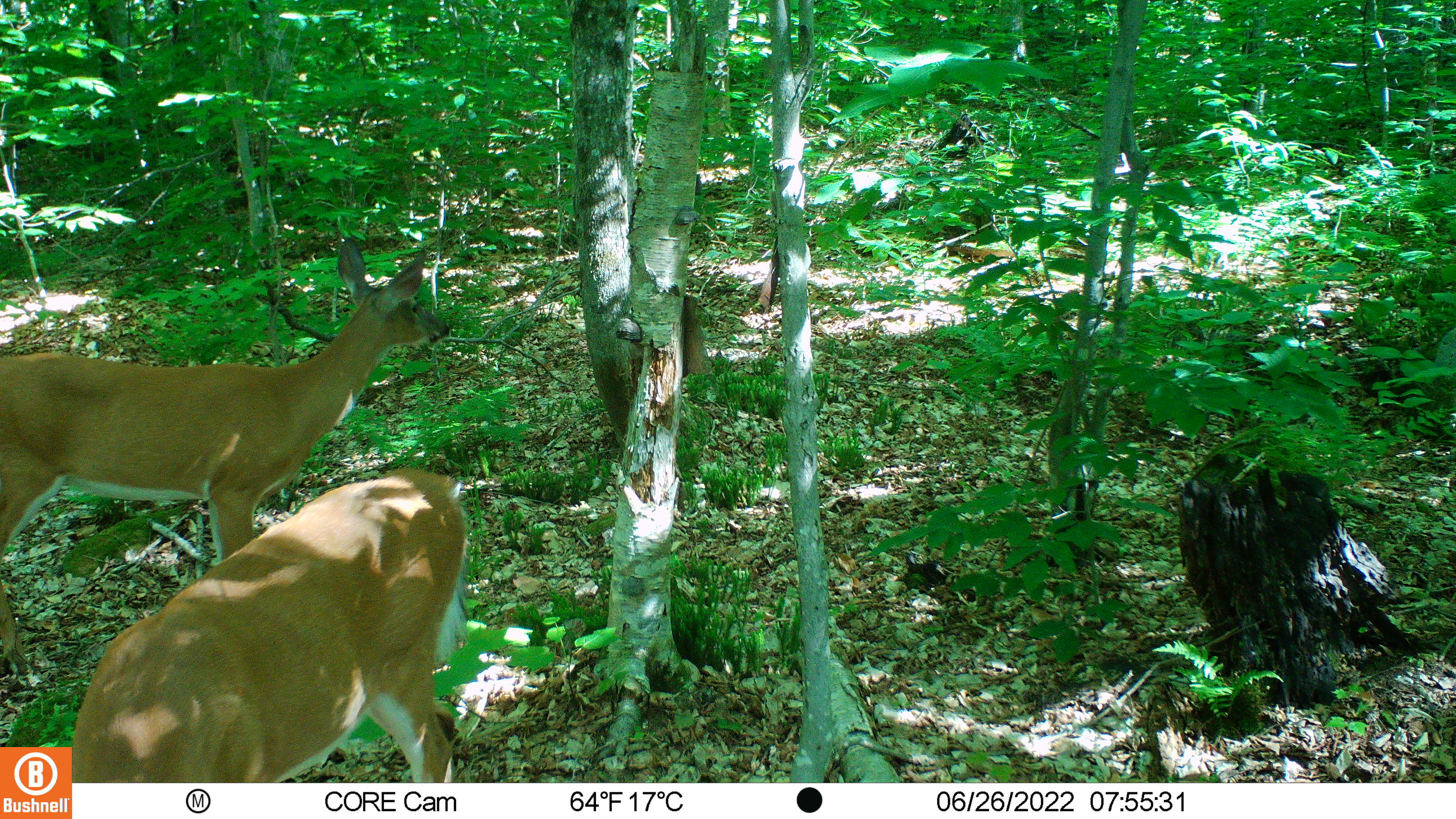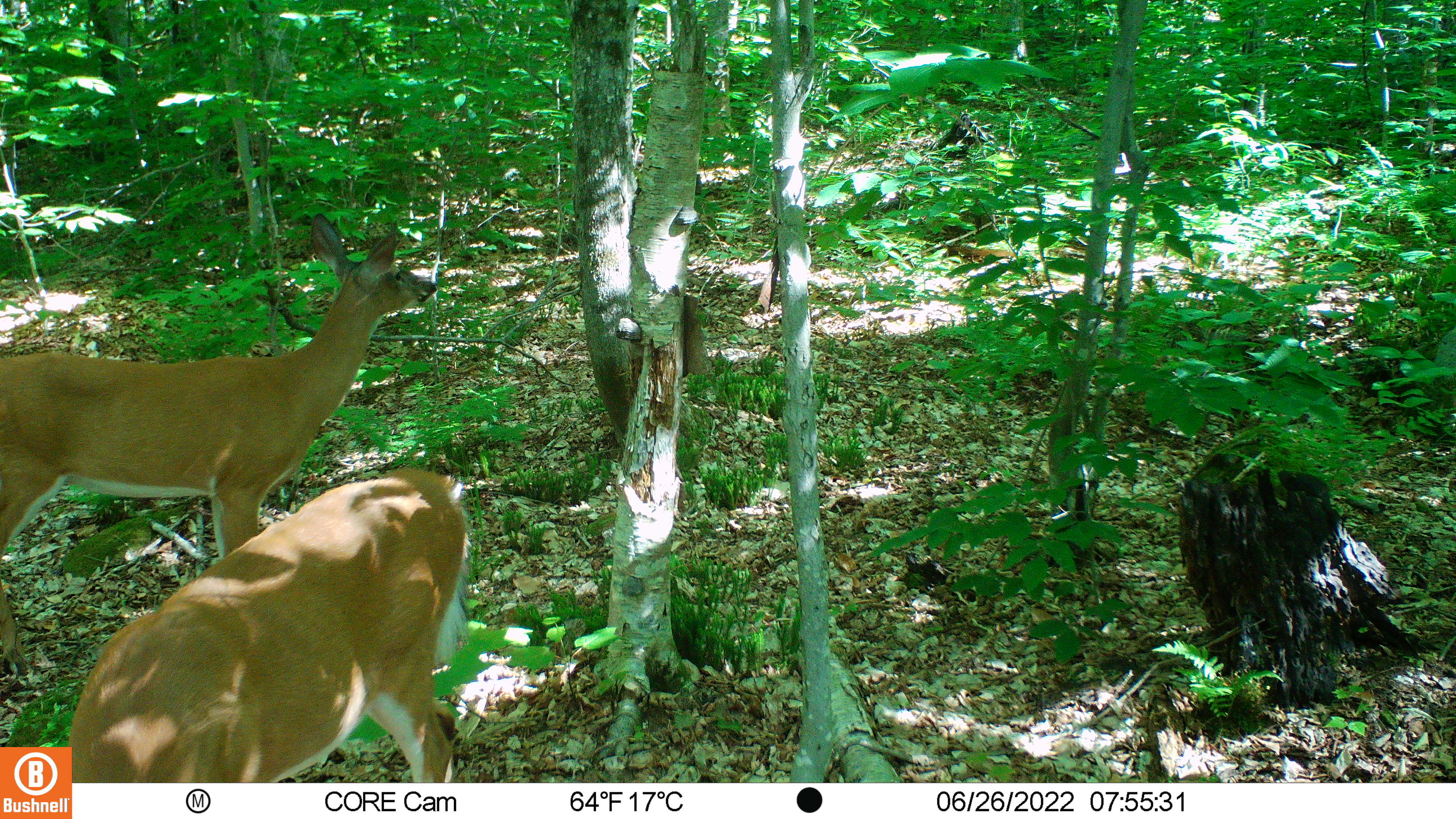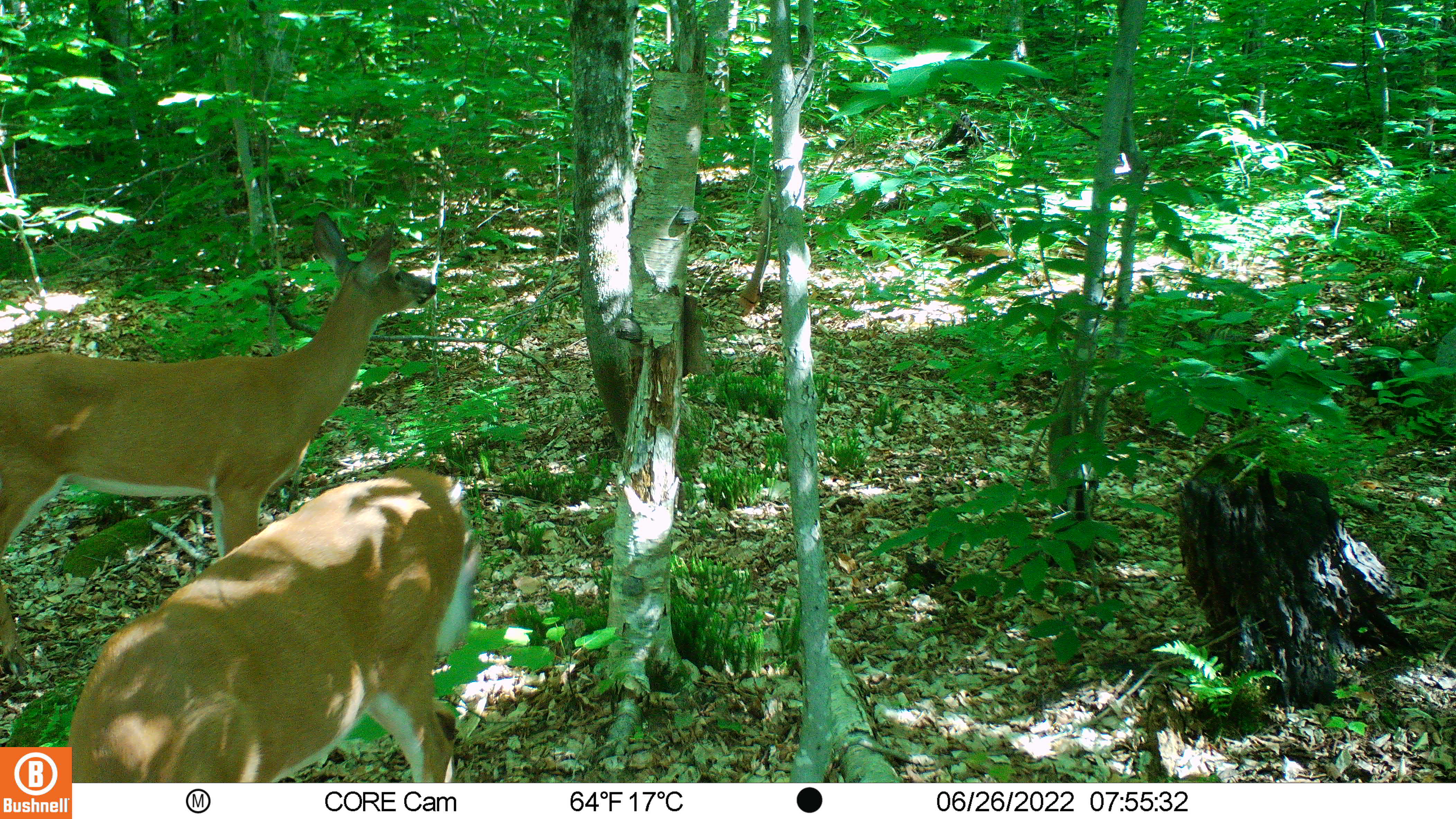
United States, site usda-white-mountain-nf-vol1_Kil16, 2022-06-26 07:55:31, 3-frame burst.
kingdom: Animalia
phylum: Chordata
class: Mammalia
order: Artiodactyla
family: Cervidae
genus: Odocoileus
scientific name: Odocoileus virginianus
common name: white-tailed deer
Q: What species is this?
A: White-tailed deer (Odocoileus virginianus).